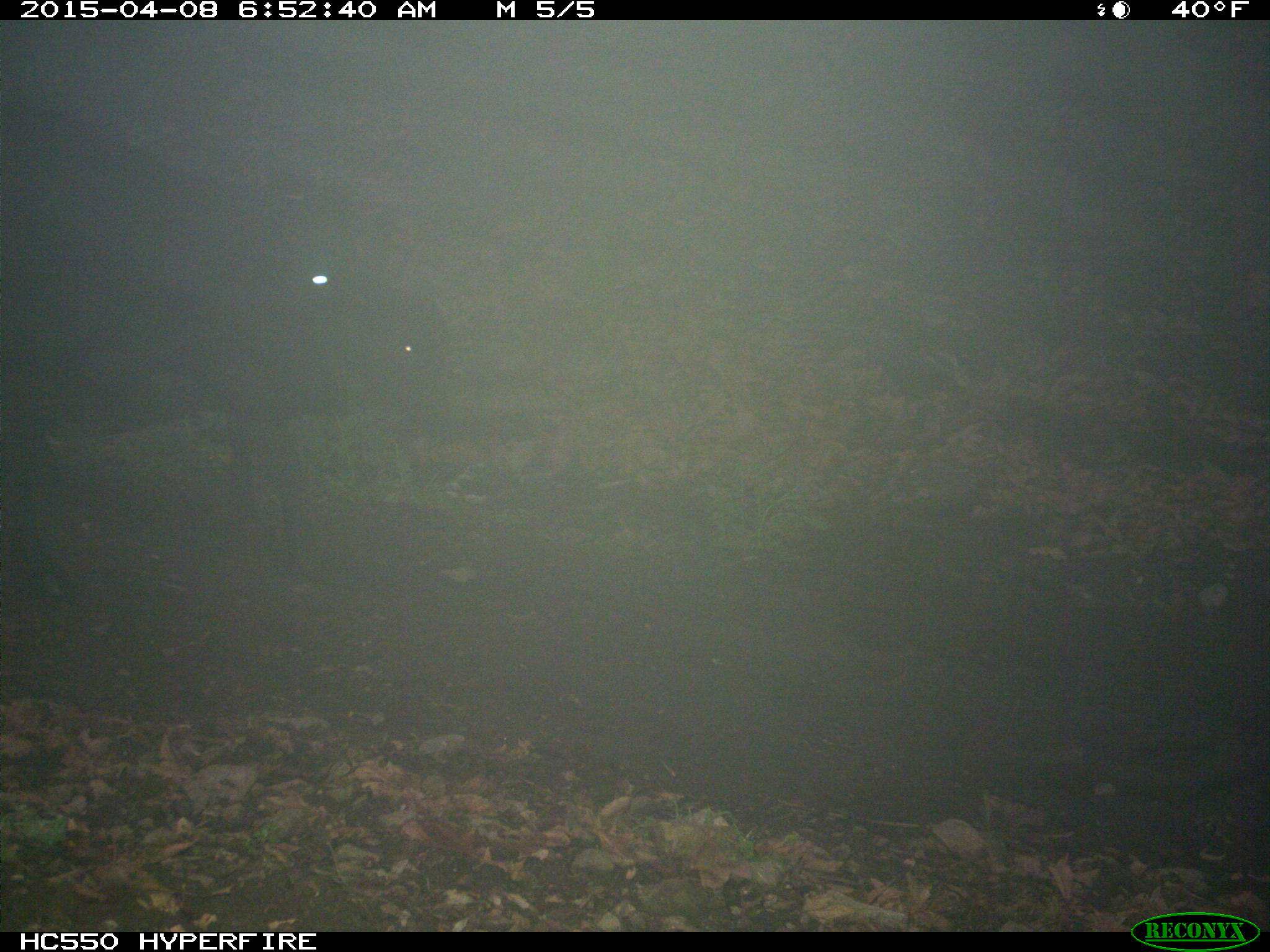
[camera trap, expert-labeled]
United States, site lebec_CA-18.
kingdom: Animalia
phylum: Chordata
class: Mammalia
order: Artiodactyla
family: Bovidae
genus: Bos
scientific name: Bos taurus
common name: domestic cow